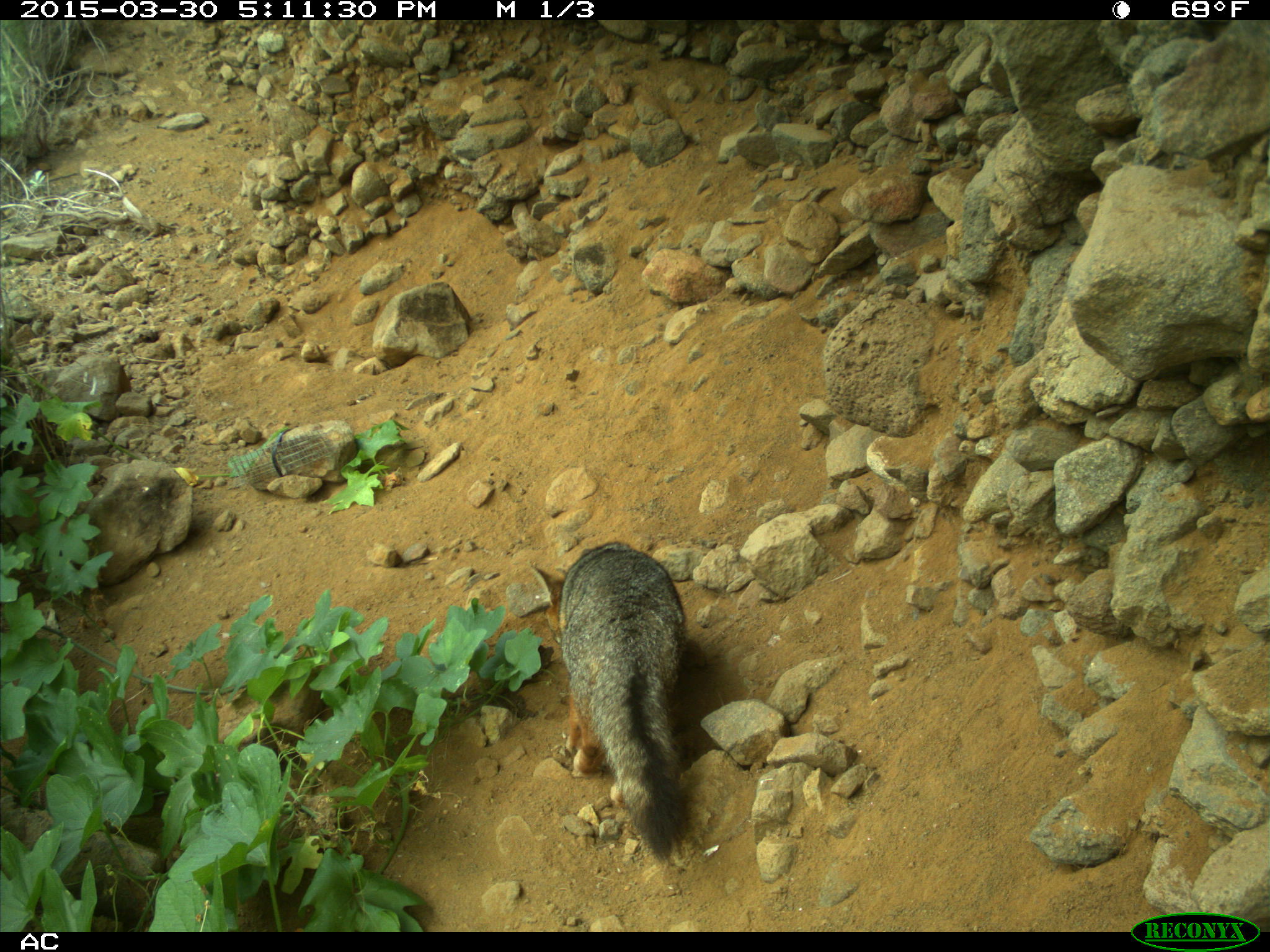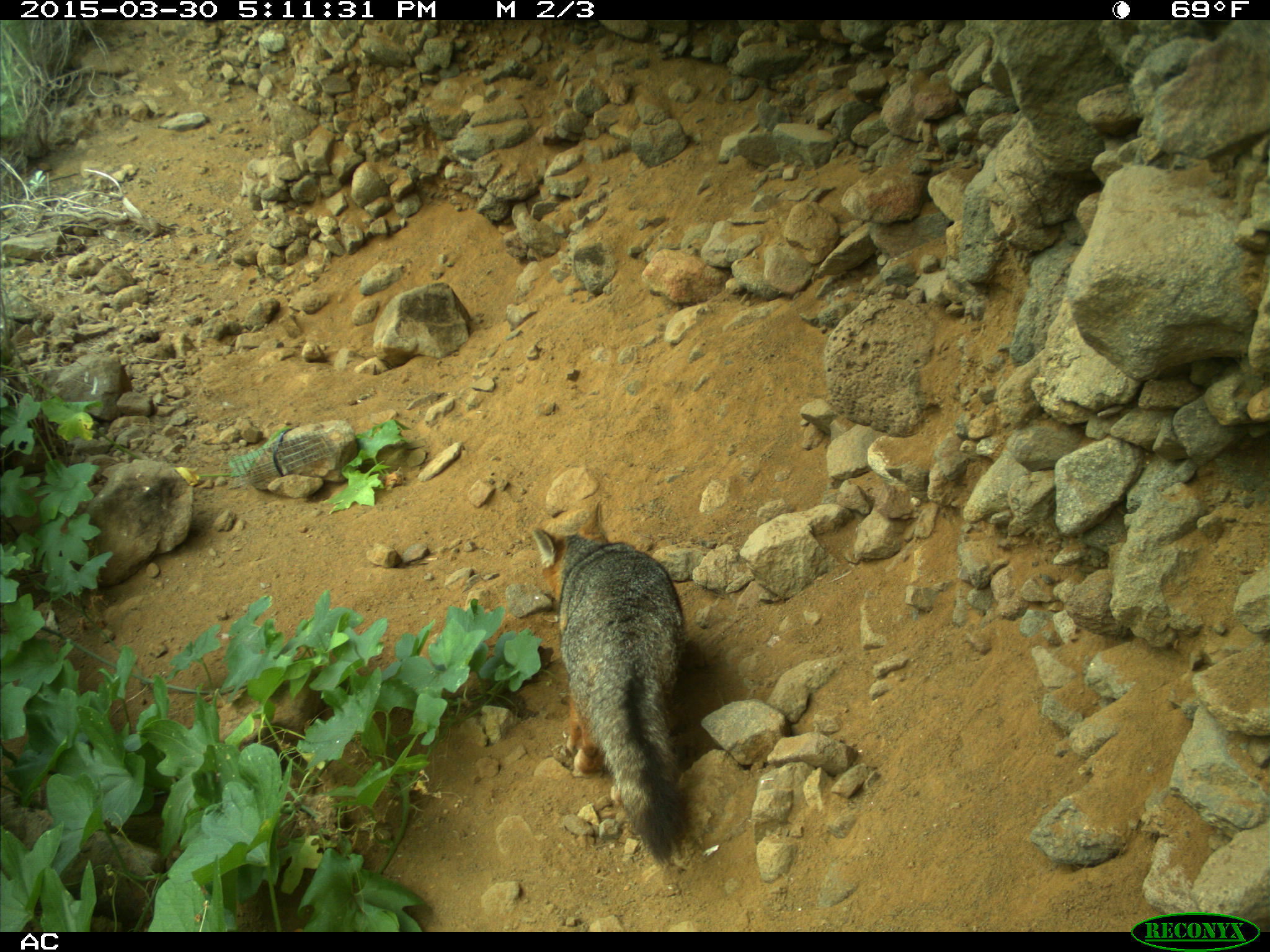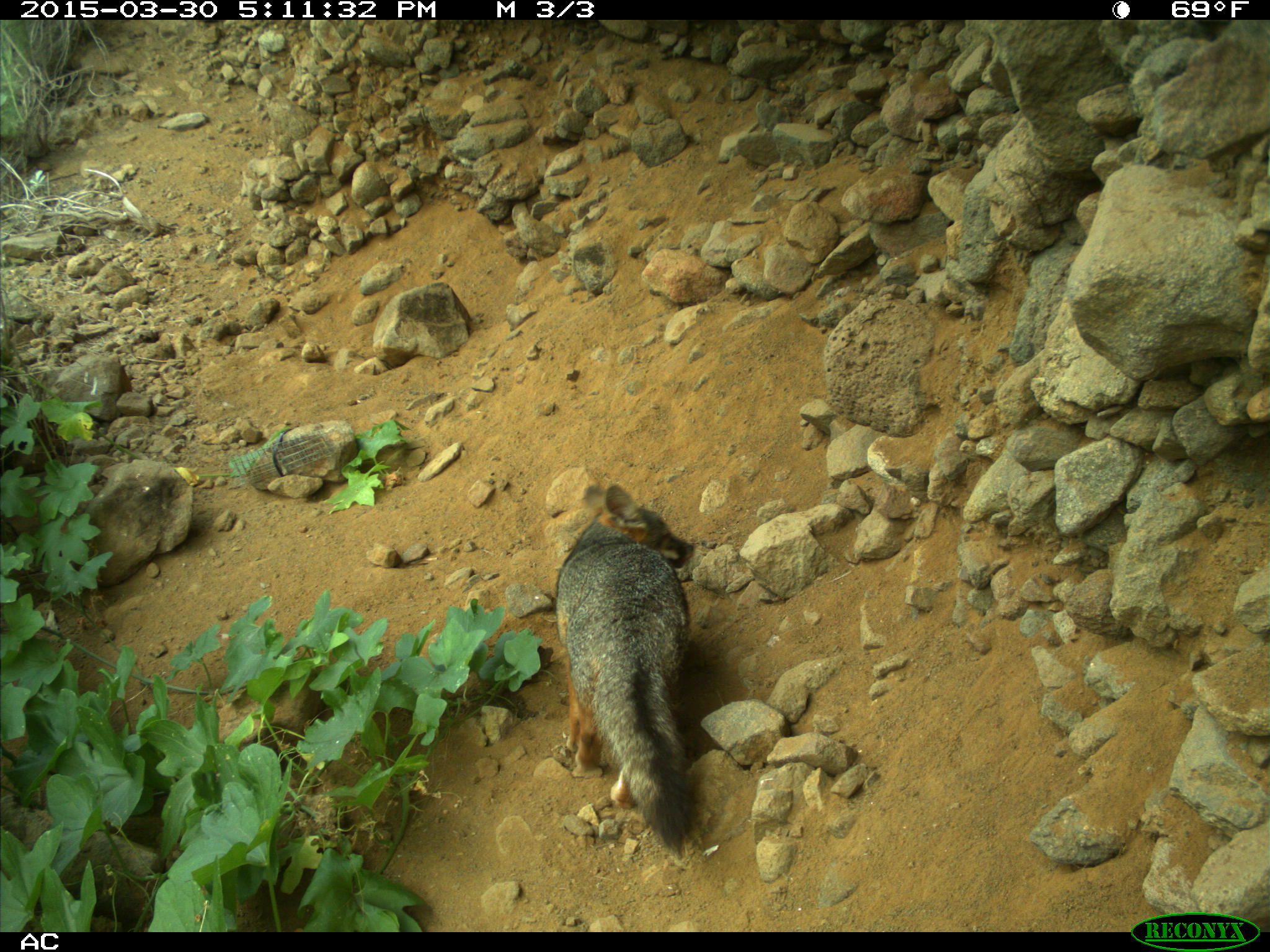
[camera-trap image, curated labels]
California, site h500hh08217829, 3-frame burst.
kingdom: Animalia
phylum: Chordata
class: Mammalia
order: Carnivora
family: Canidae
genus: Urocyon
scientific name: Urocyon littoralis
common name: island fox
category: fox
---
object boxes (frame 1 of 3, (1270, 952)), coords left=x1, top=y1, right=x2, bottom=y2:
fox: left=531, top=542, right=694, bottom=862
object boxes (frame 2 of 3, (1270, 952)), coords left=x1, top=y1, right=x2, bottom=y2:
fox: left=529, top=499, right=692, bottom=870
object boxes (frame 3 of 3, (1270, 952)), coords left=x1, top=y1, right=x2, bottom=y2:
fox: left=556, top=483, right=695, bottom=851